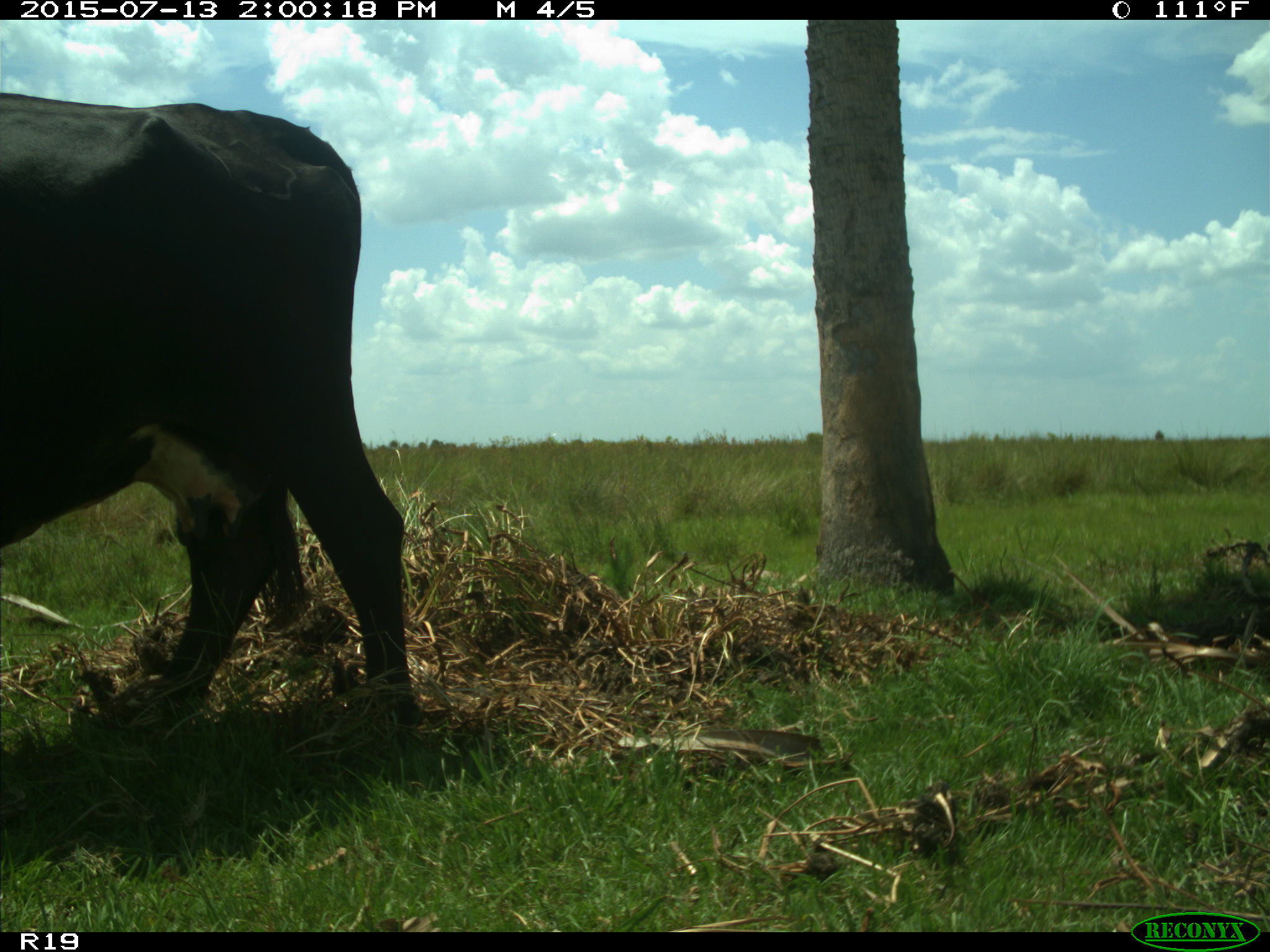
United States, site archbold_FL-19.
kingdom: Animalia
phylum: Chordata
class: Mammalia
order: Artiodactyla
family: Bovidae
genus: Bos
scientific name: Bos taurus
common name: domestic cow